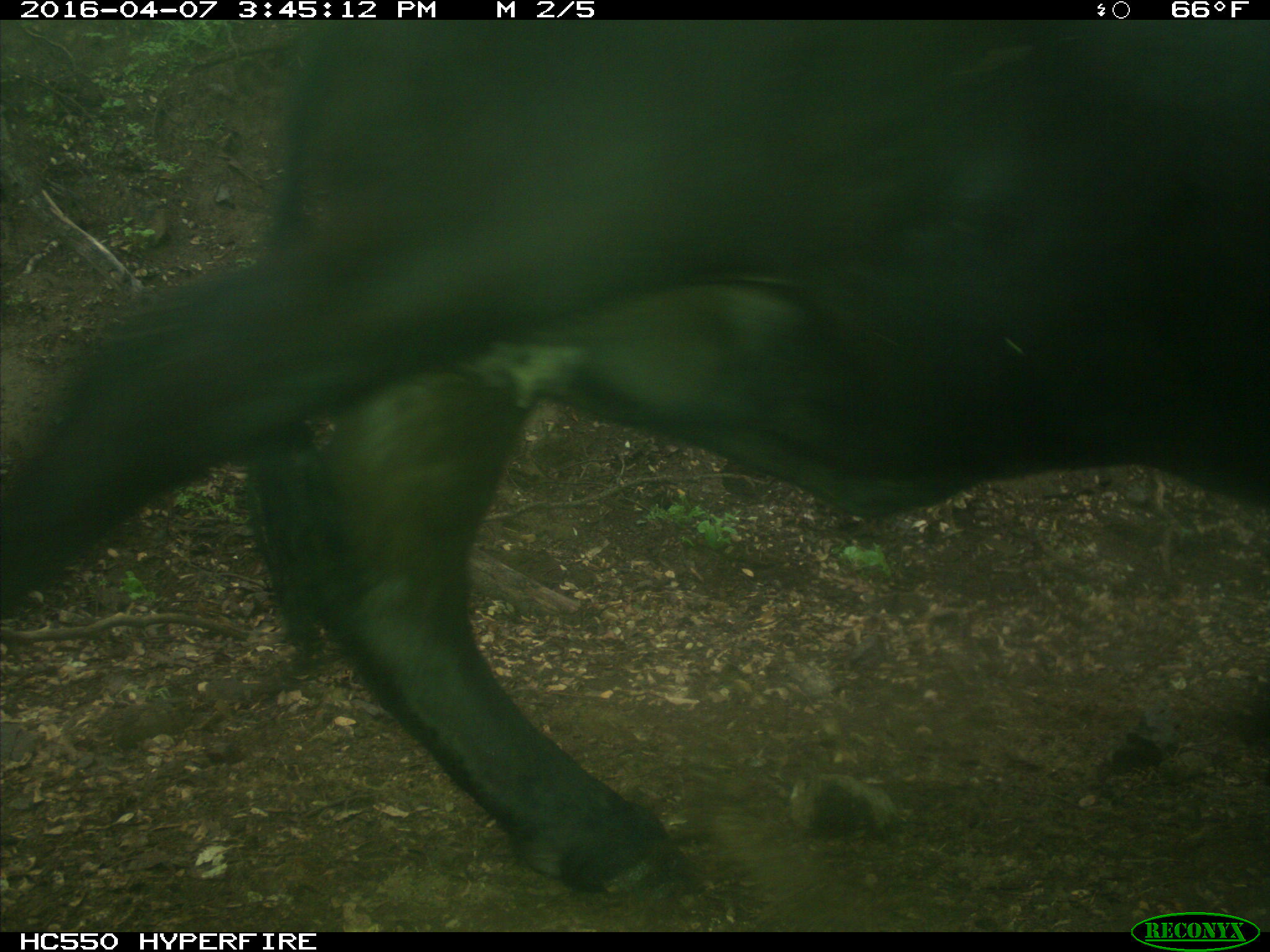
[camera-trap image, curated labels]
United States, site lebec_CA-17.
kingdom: Animalia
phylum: Chordata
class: Mammalia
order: Artiodactyla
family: Bovidae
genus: Bos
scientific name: Bos taurus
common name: domestic cow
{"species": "Bos taurus (domestic cow)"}